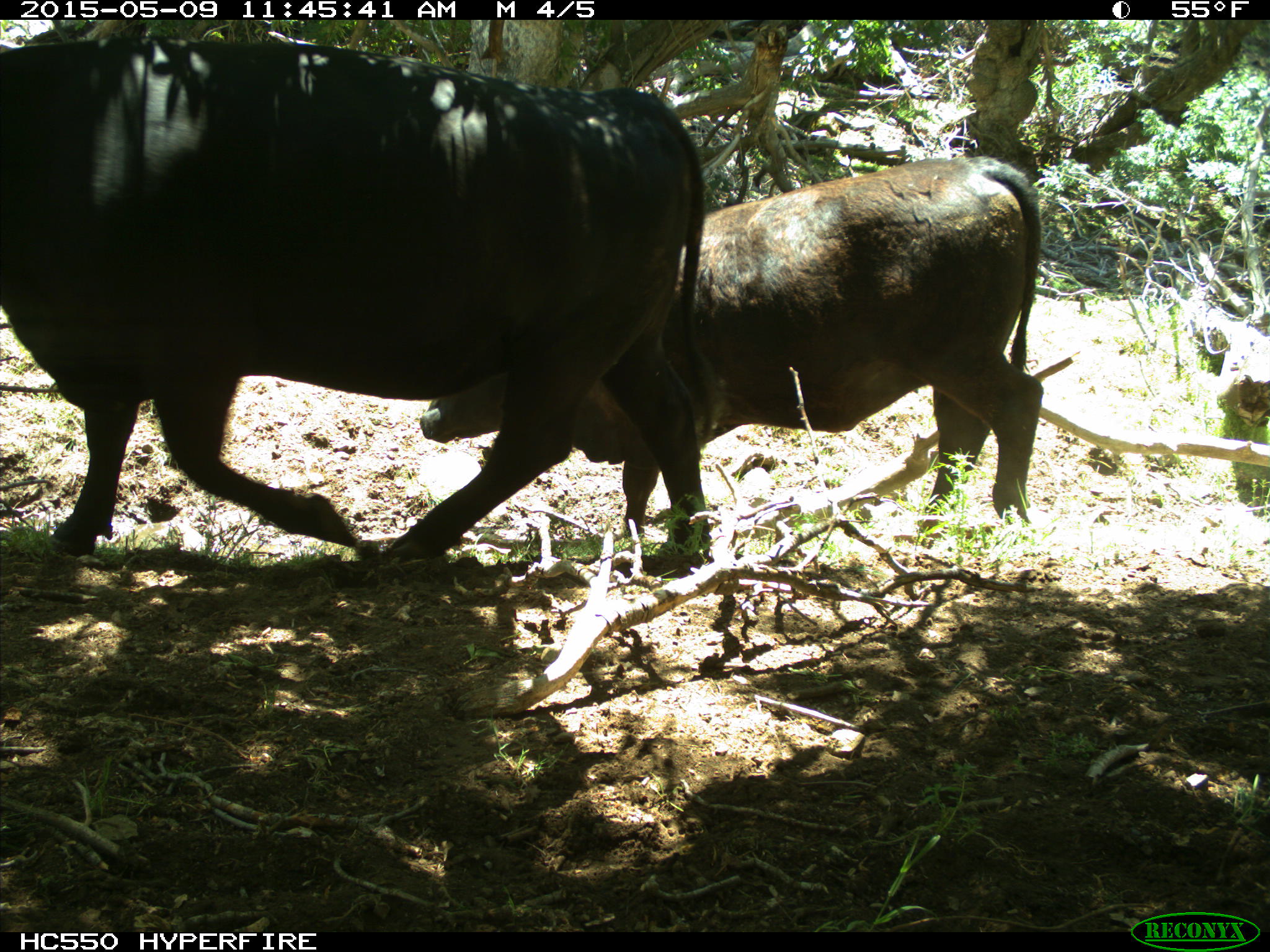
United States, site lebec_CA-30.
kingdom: Animalia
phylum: Chordata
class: Mammalia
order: Artiodactyla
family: Bovidae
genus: Bos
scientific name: Bos taurus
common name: domestic cow